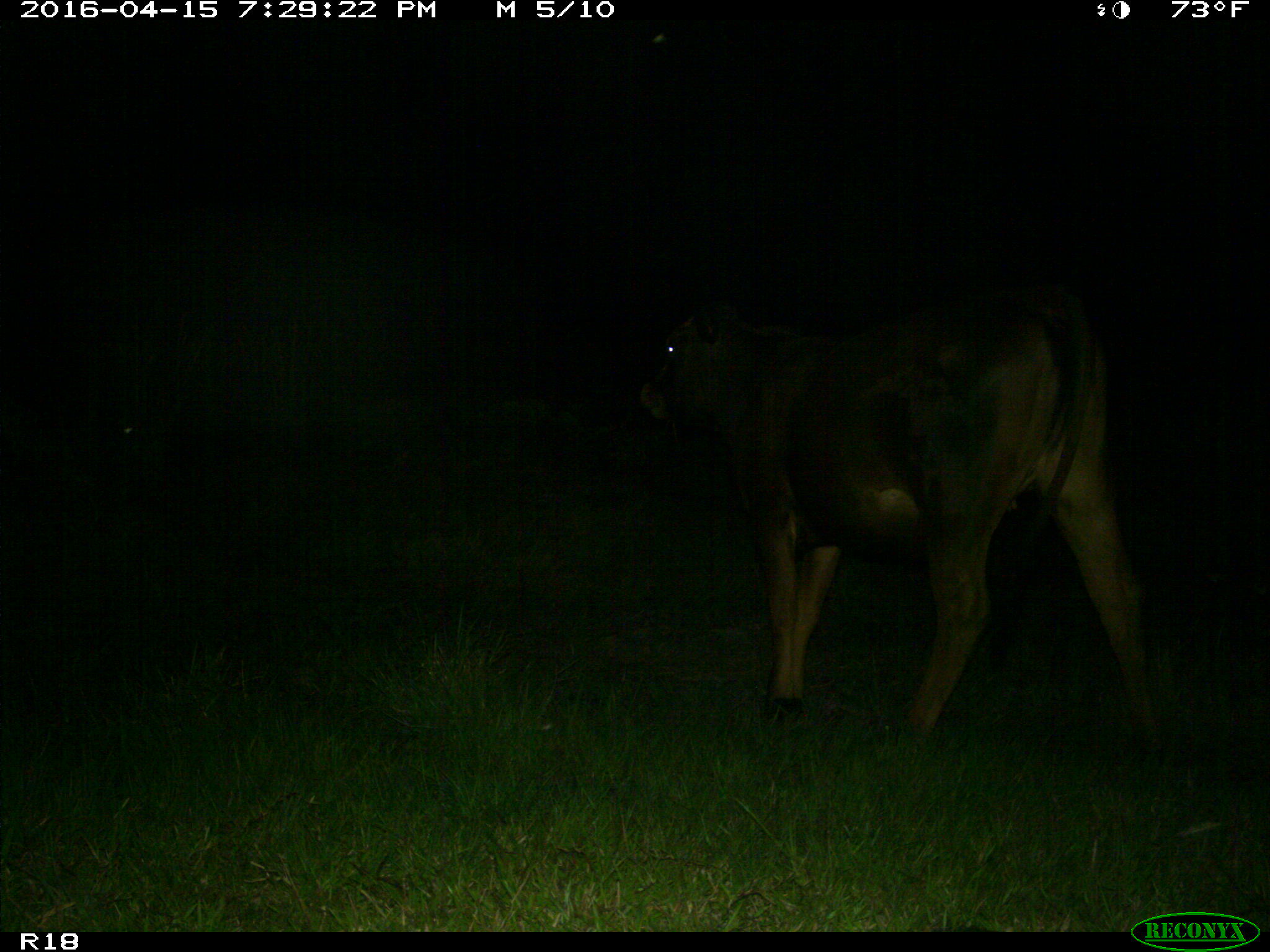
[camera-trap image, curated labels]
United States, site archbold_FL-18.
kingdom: Animalia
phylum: Chordata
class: Mammalia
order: Artiodactyla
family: Bovidae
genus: Bos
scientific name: Bos taurus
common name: domestic cow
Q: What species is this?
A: Bos taurus (domestic cow).